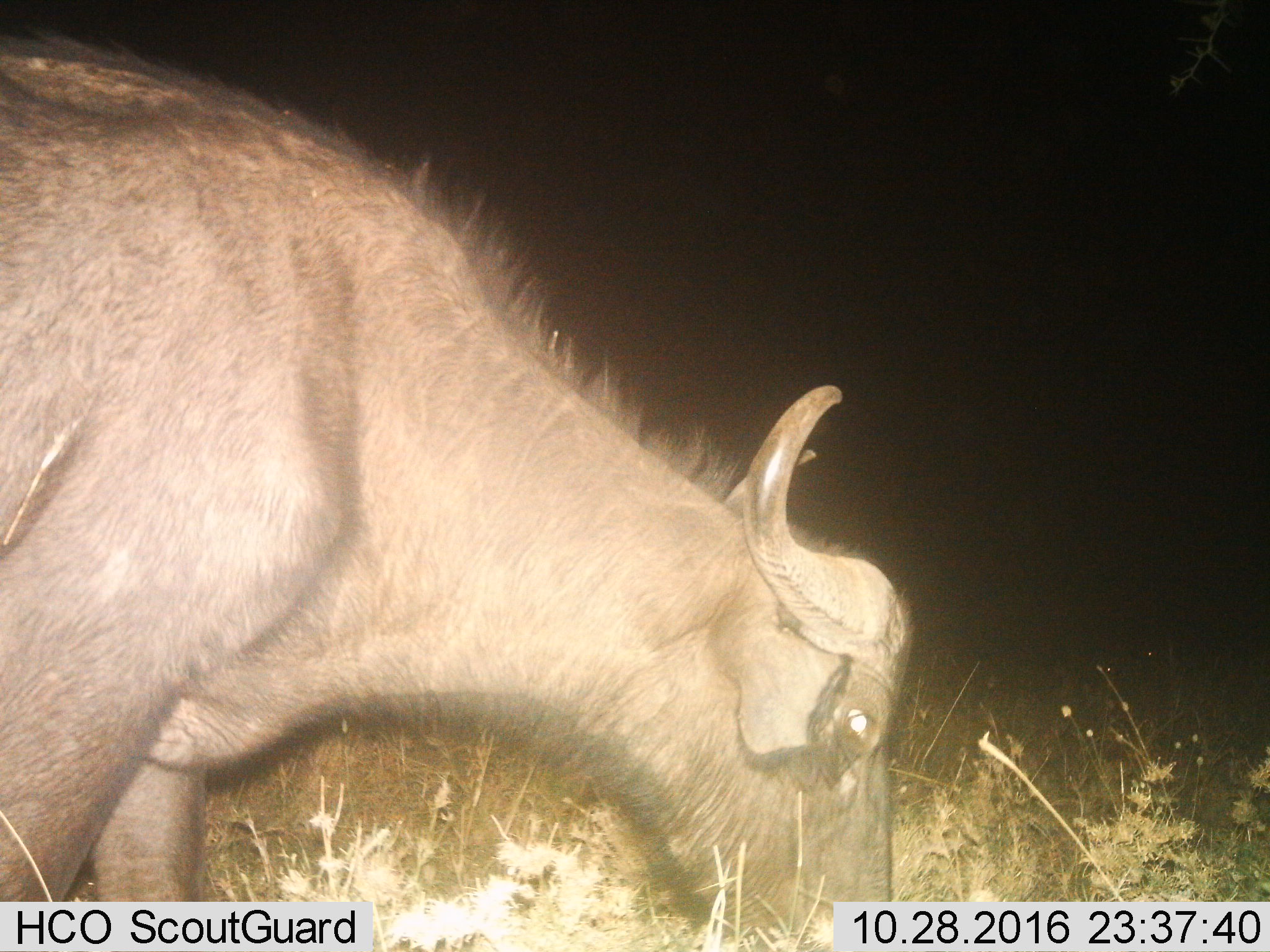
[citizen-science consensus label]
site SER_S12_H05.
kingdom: Animalia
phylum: Chordata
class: Mammalia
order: Artiodactyla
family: Bovidae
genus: Syncerus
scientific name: Syncerus caffer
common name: african buffalo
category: buffalo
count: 1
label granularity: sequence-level